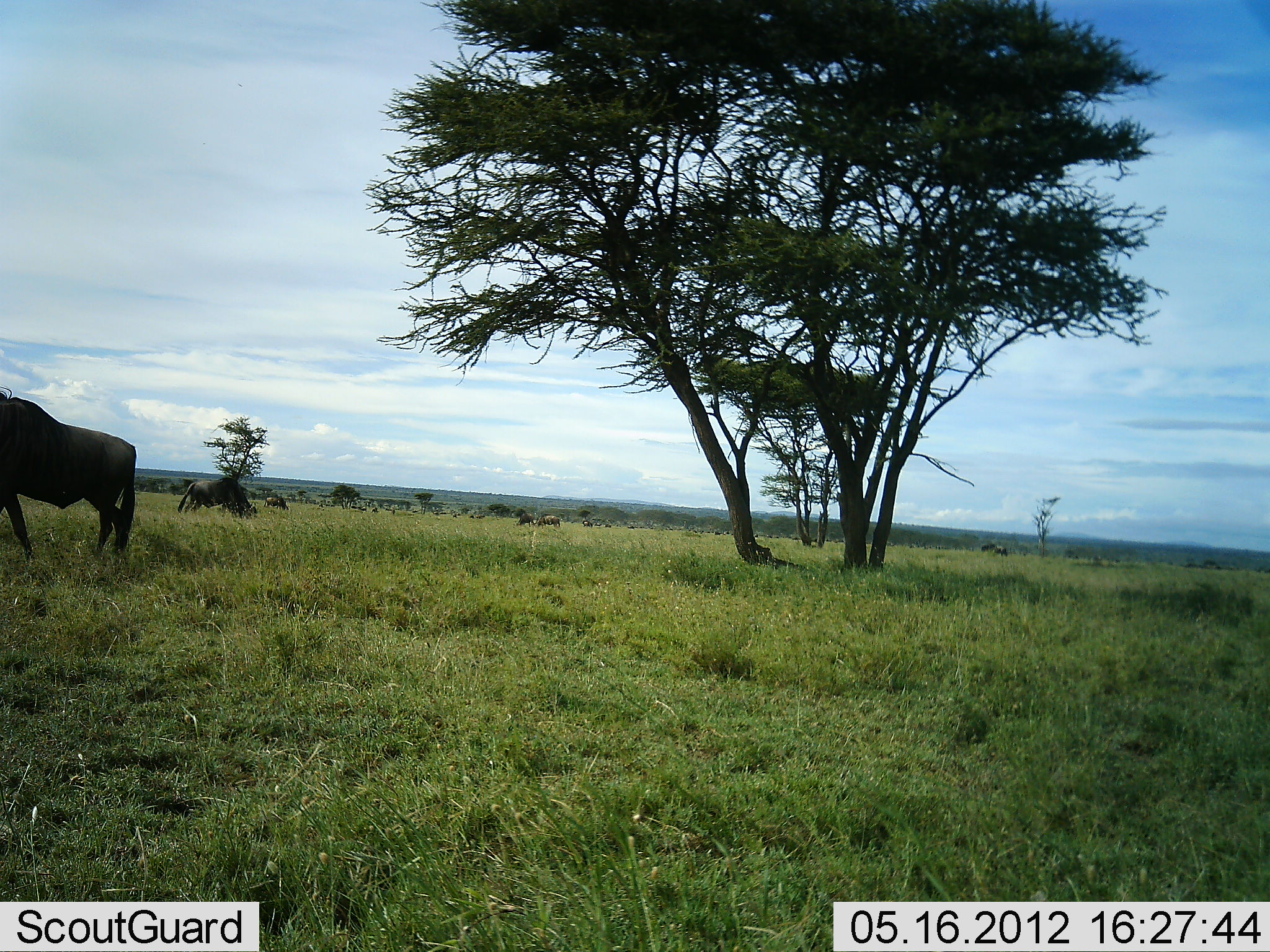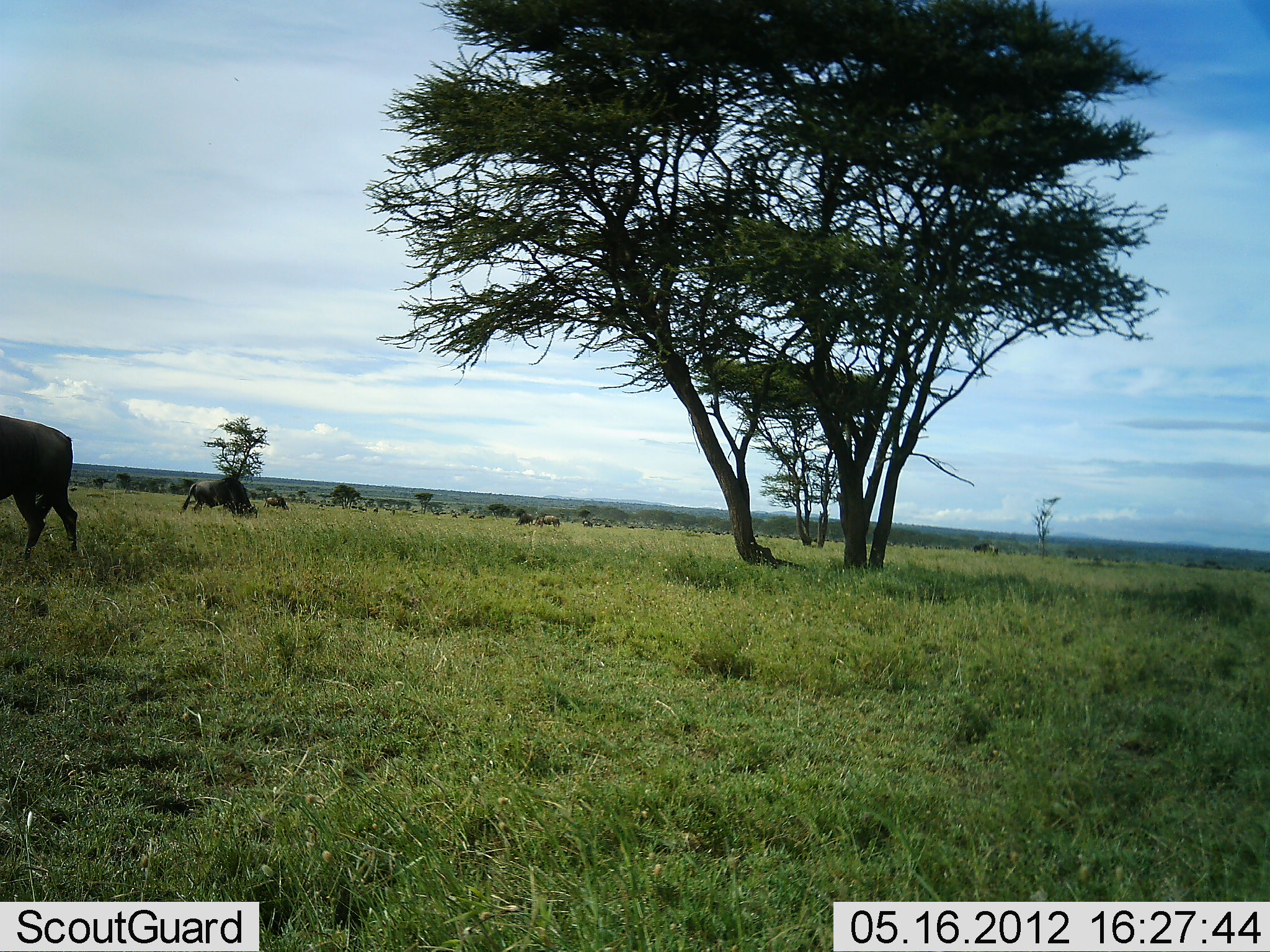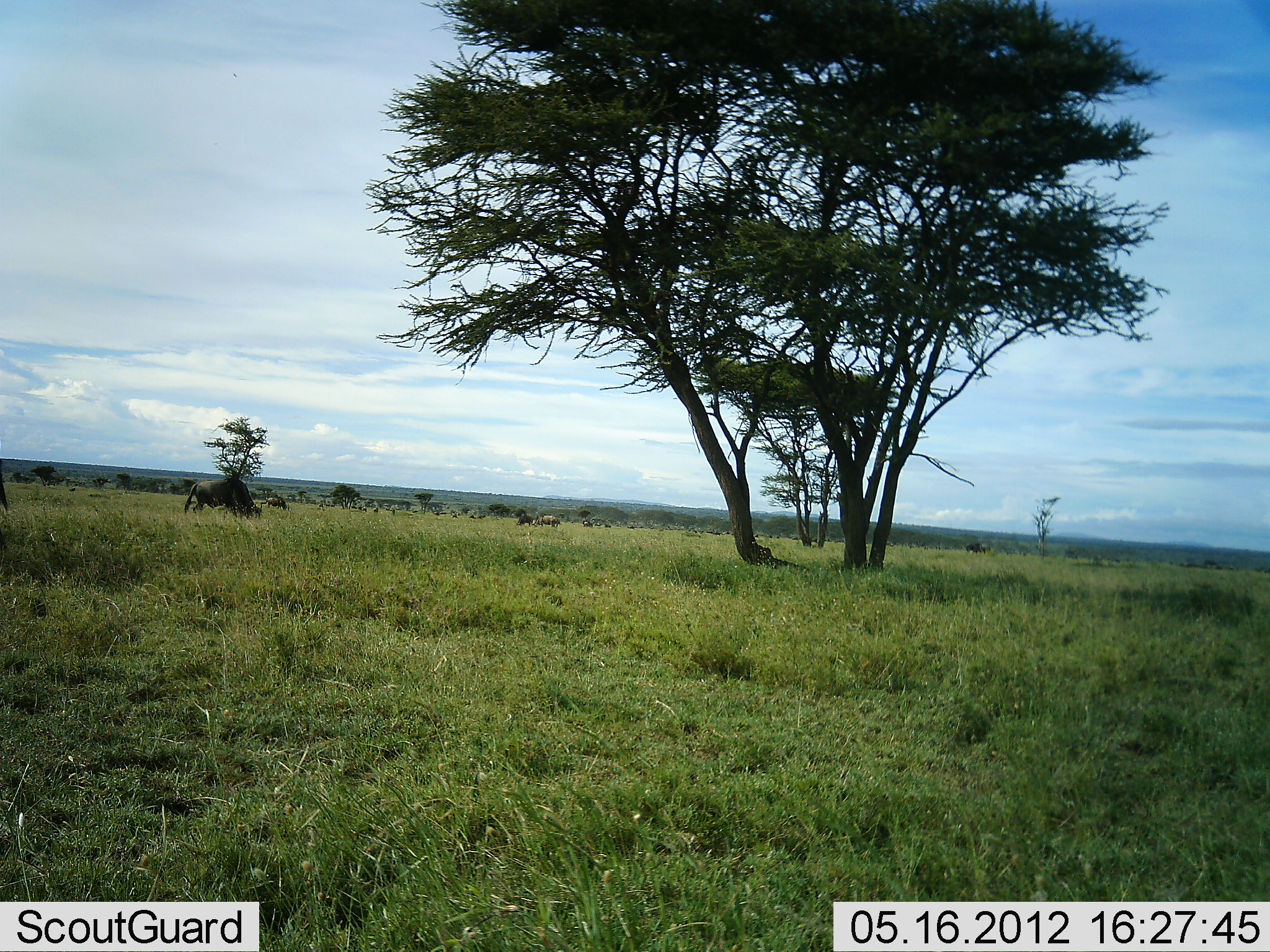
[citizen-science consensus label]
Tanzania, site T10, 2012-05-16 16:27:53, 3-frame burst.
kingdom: Animalia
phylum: Chordata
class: Mammalia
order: Artiodactyla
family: Bovidae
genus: Connochaetes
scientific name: Connochaetes taurinus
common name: blue wildebeest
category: wildebeest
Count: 6.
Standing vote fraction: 50%.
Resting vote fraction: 10%.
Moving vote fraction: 80%.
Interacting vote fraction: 0%.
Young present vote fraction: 0%.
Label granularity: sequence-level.